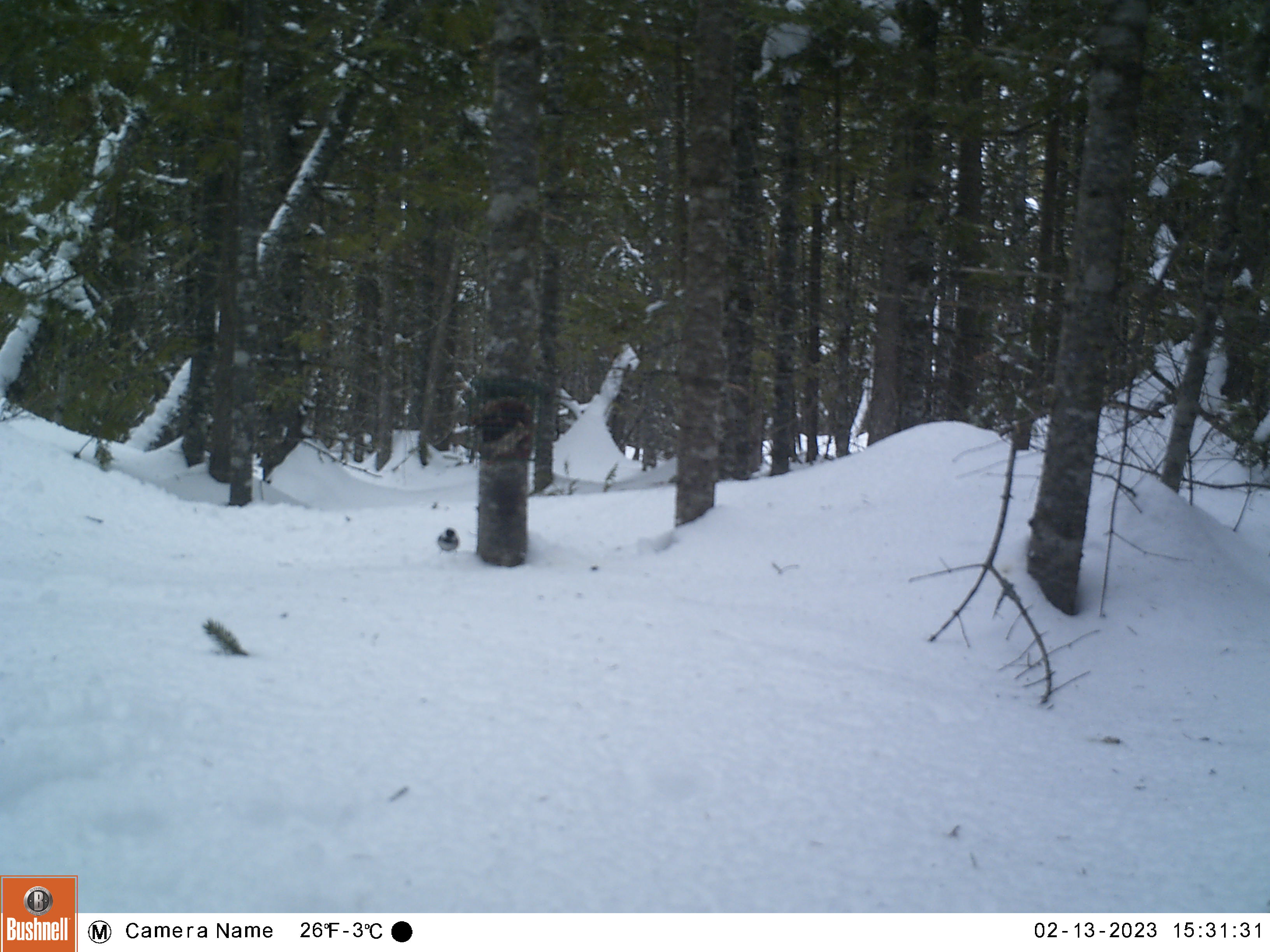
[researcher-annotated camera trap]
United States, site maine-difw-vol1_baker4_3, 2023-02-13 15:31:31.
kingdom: Animalia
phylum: Chordata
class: Aves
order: Passeriformes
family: Paridae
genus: Poecile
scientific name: Poecile atricapillus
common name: black-capped chickadee